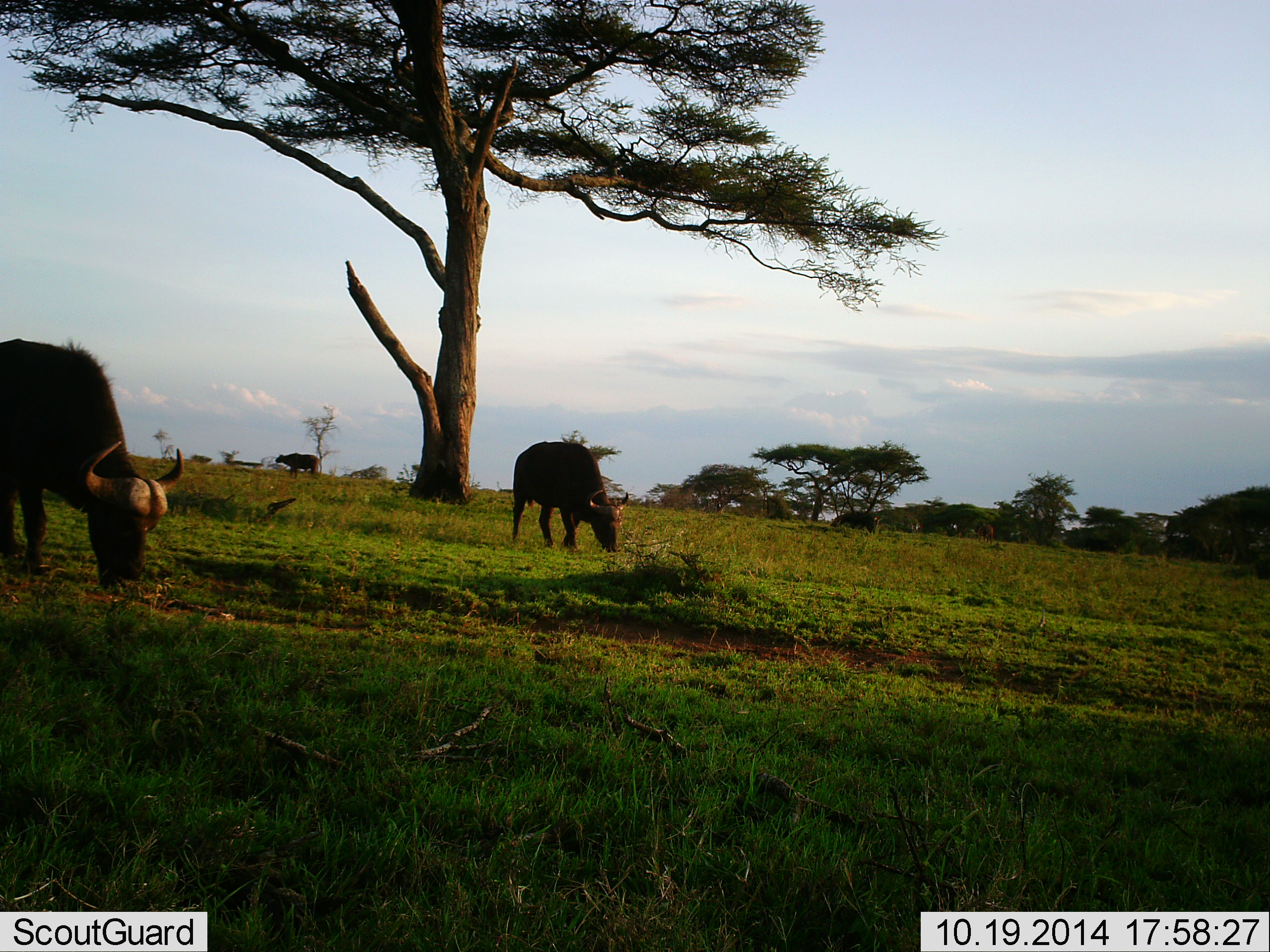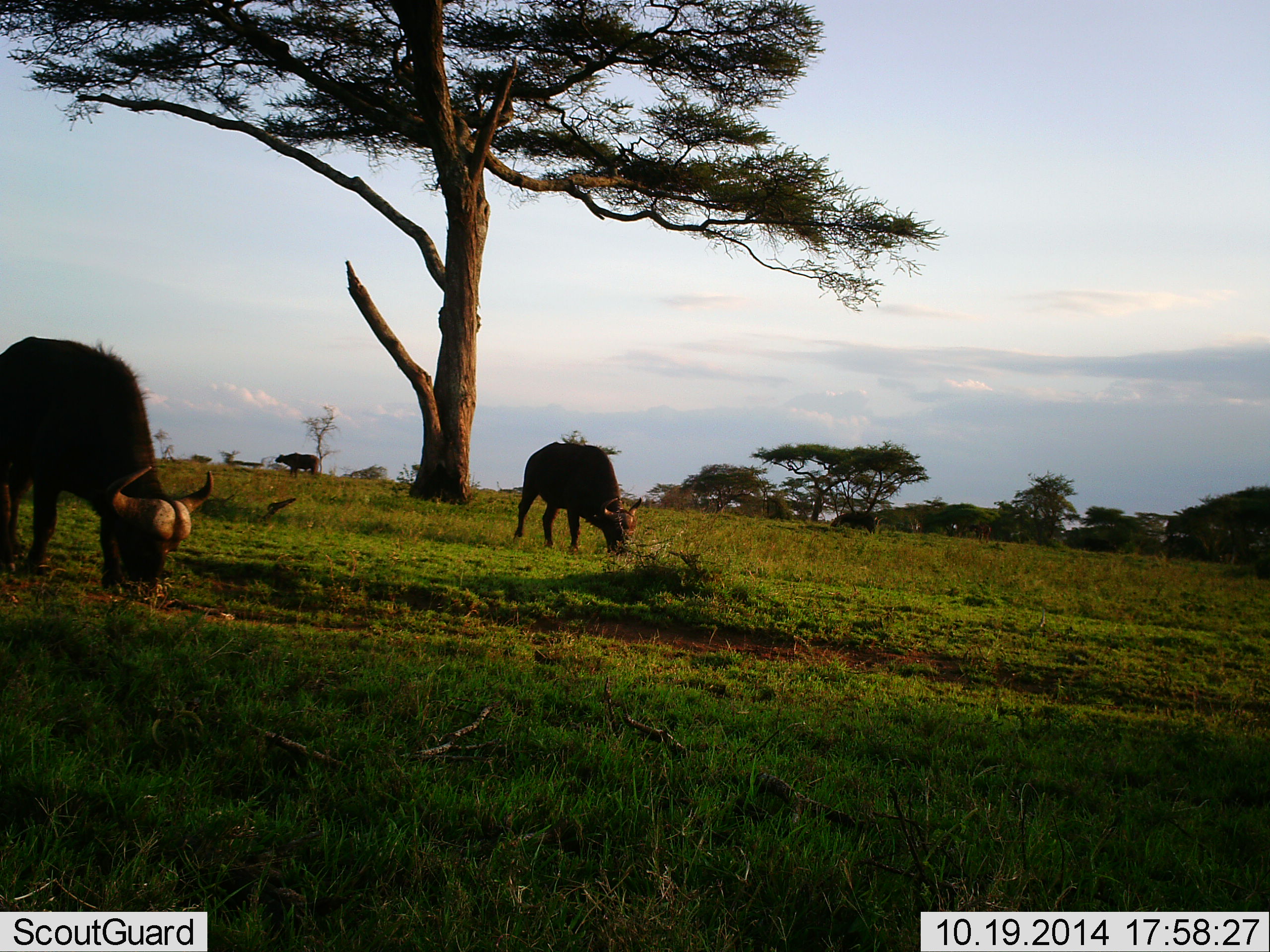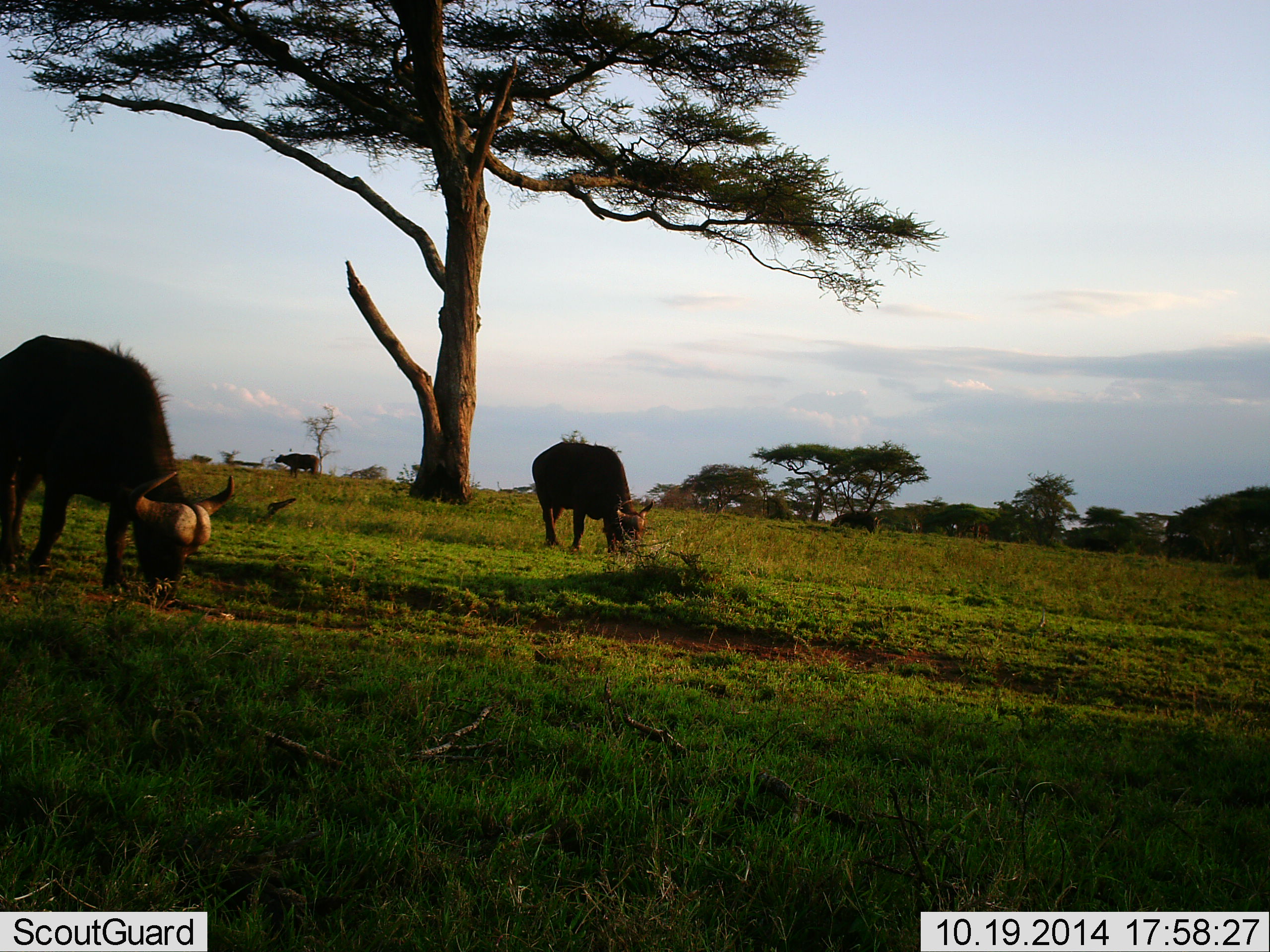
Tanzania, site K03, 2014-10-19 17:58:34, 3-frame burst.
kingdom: Animalia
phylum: Chordata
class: Mammalia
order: Artiodactyla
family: Bovidae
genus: Syncerus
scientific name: Syncerus caffer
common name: cape buffalo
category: buffalo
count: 4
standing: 50%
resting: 10%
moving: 40%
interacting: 0%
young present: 0%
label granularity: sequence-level